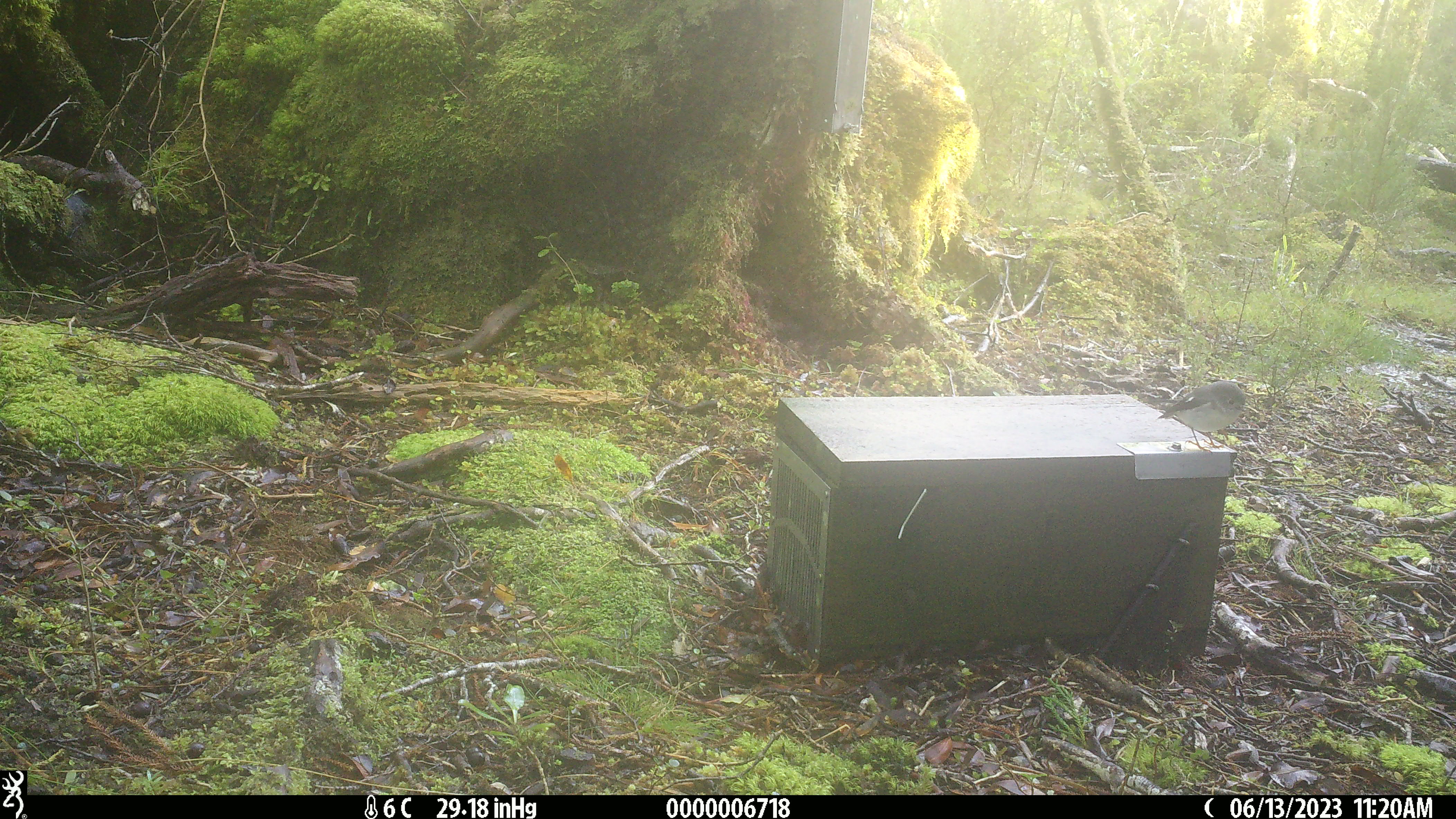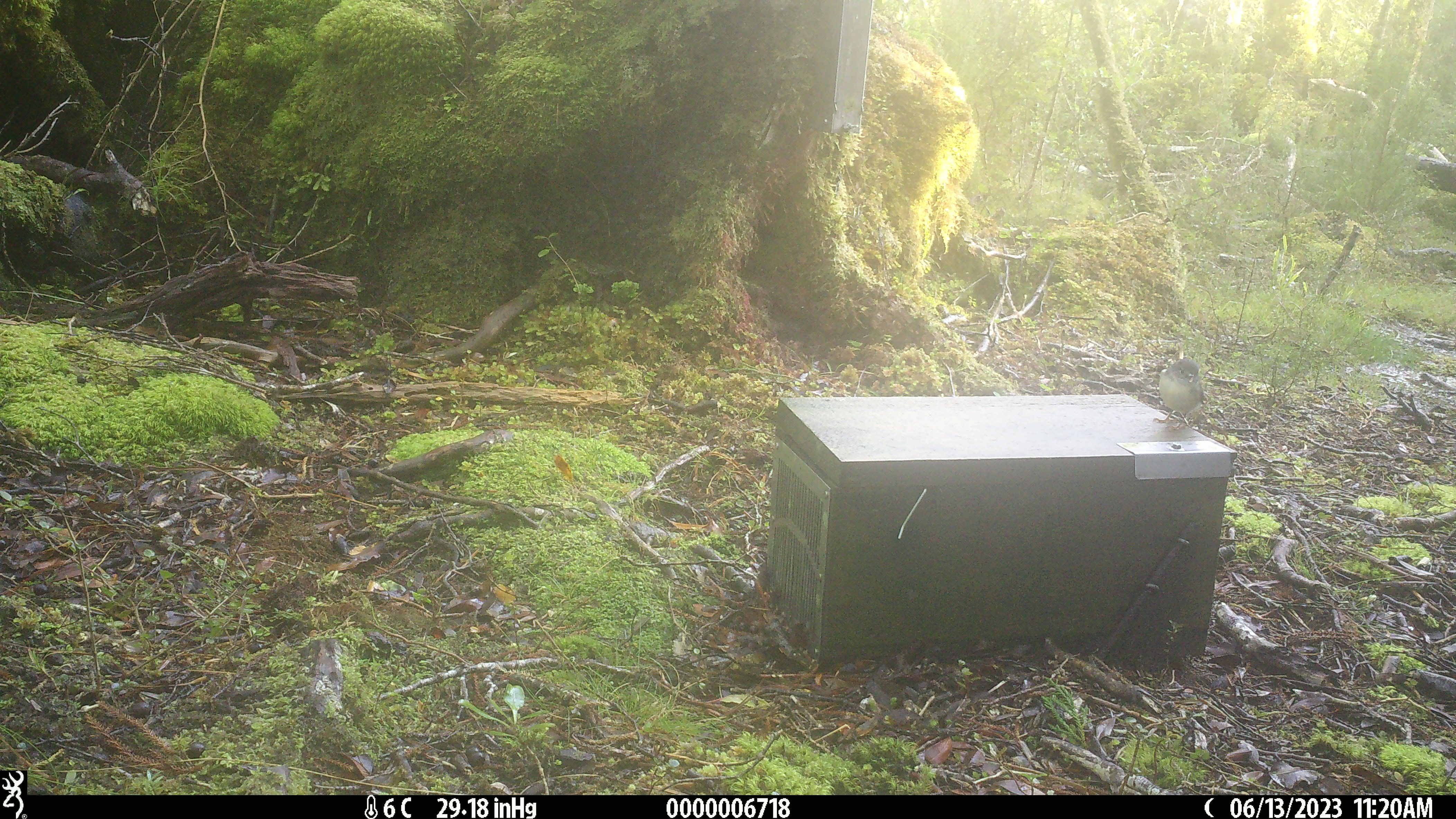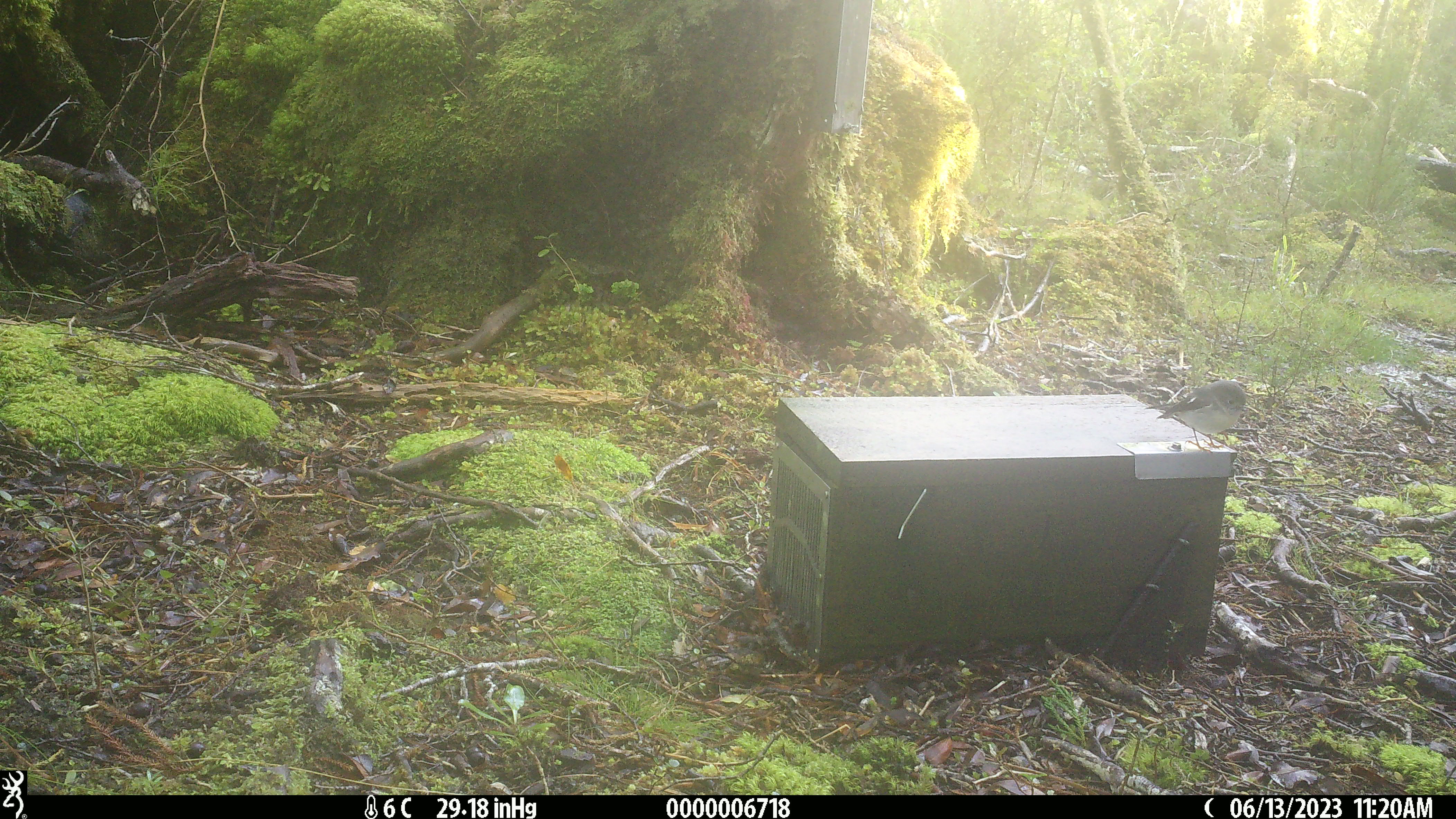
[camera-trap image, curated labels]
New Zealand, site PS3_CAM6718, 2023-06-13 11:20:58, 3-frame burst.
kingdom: Animalia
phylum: Chordata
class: Aves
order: Passeriformes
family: Petroicidae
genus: Petroica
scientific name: Petroica macrocephala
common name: tomtit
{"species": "tomtit (Petroica macrocephala)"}